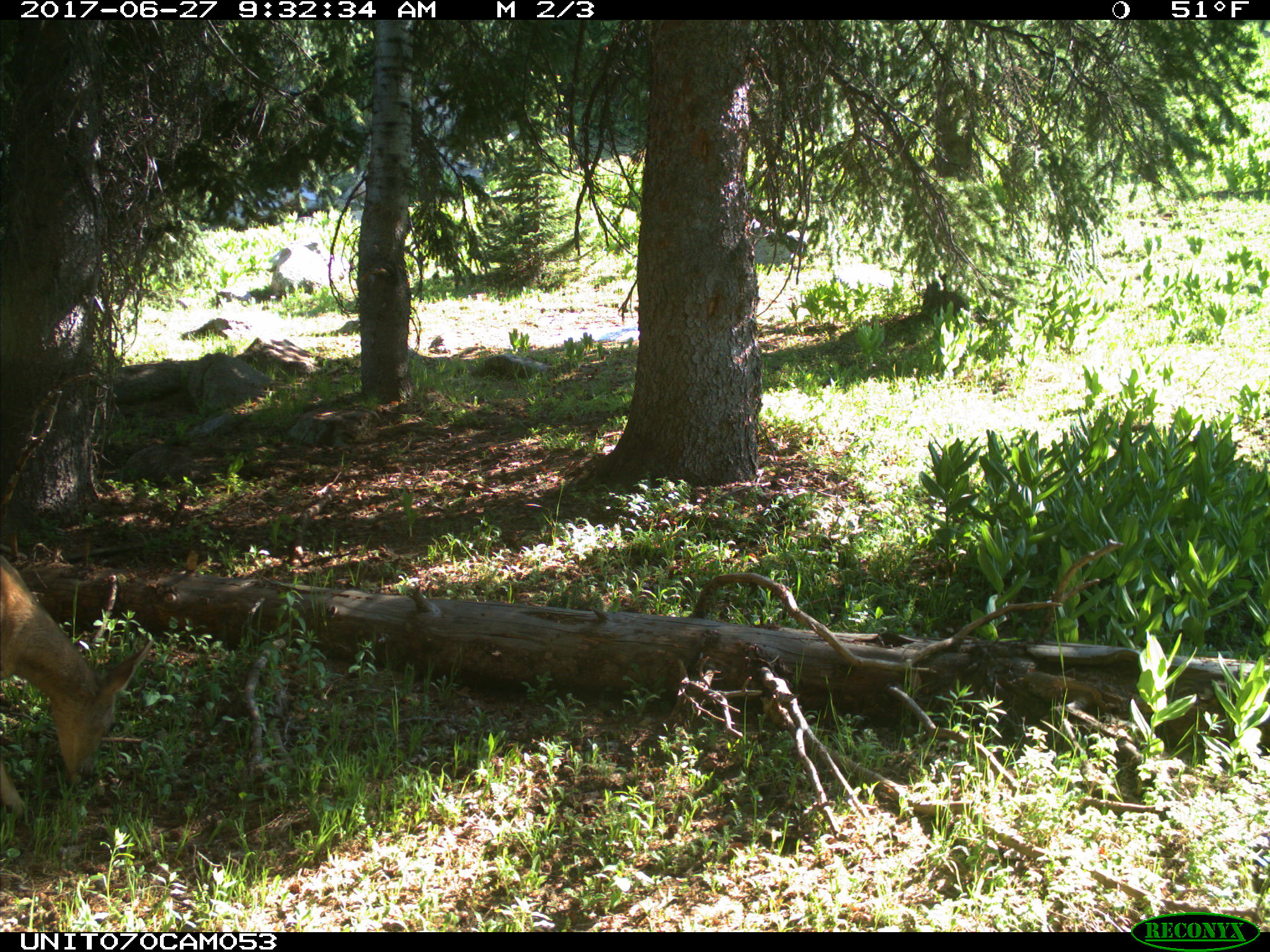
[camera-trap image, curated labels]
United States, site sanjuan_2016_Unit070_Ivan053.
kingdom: Animalia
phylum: Chordata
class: Mammalia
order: Artiodactyla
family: Cervidae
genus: Odocoileus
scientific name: Odocoileus hemionus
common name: mule deer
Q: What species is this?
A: Odocoileus hemionus (mule deer).